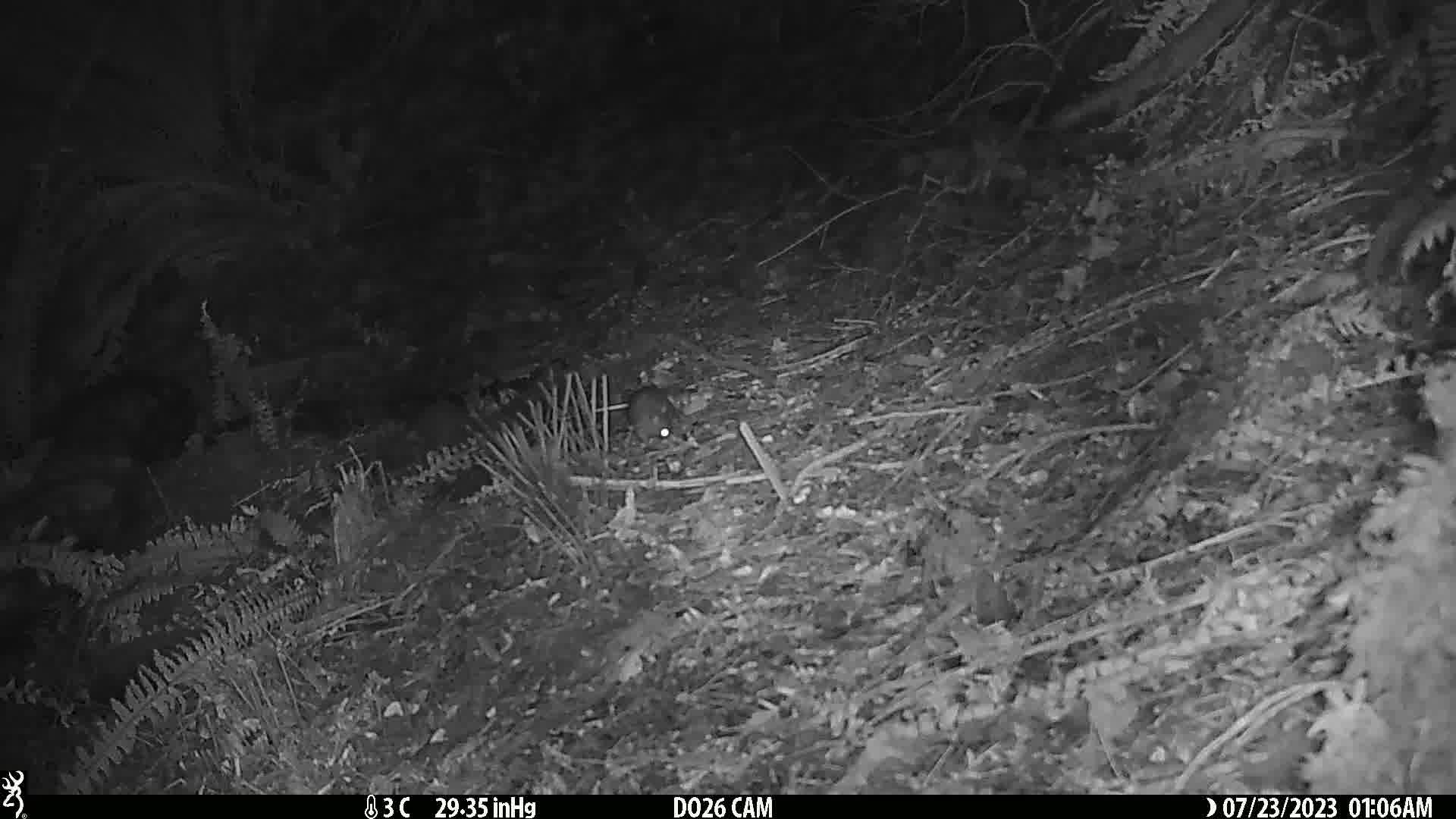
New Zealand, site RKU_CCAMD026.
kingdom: Animalia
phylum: Chordata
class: Mammalia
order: Rodentia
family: Muridae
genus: Rattus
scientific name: Rattus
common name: rat